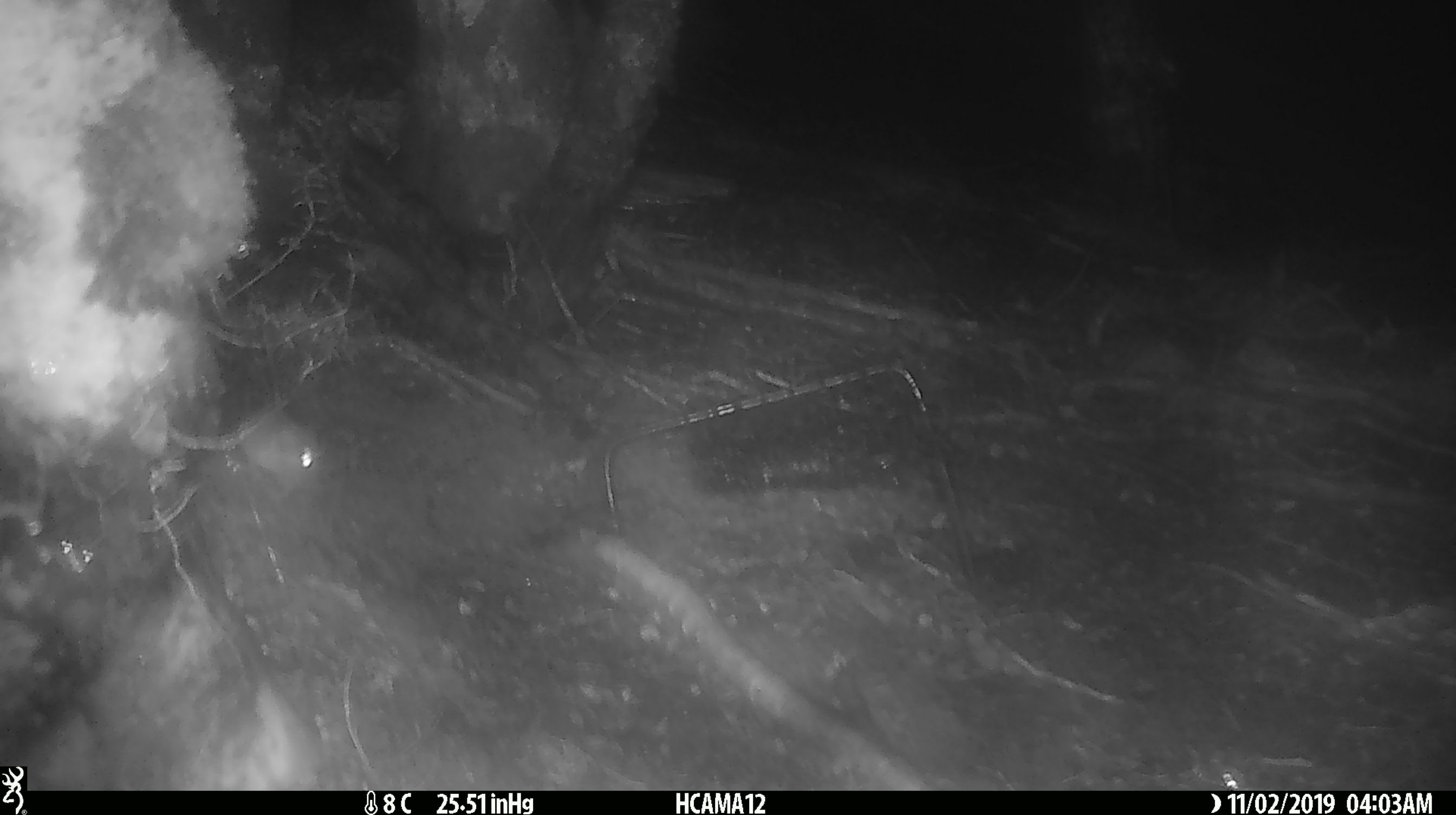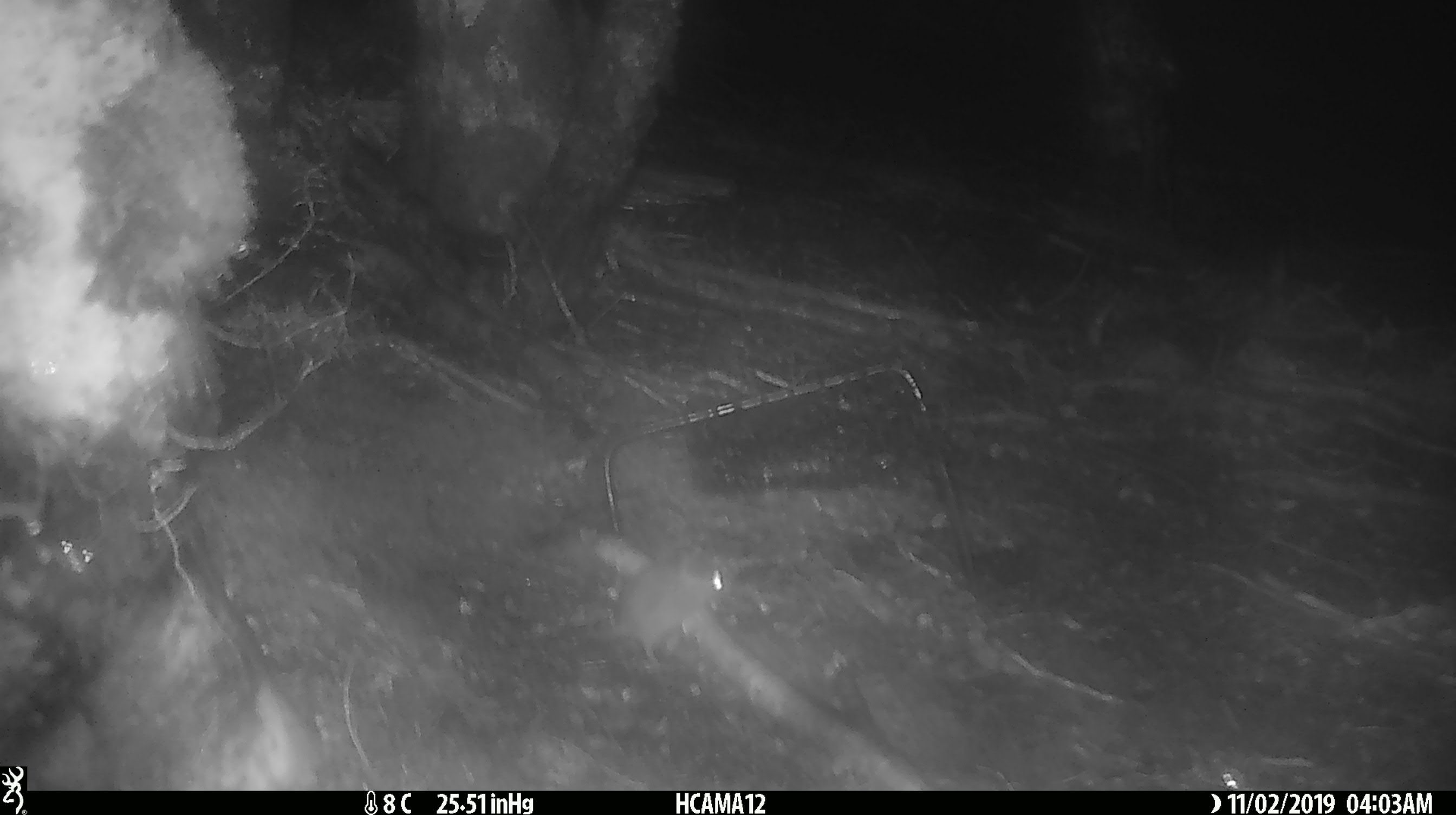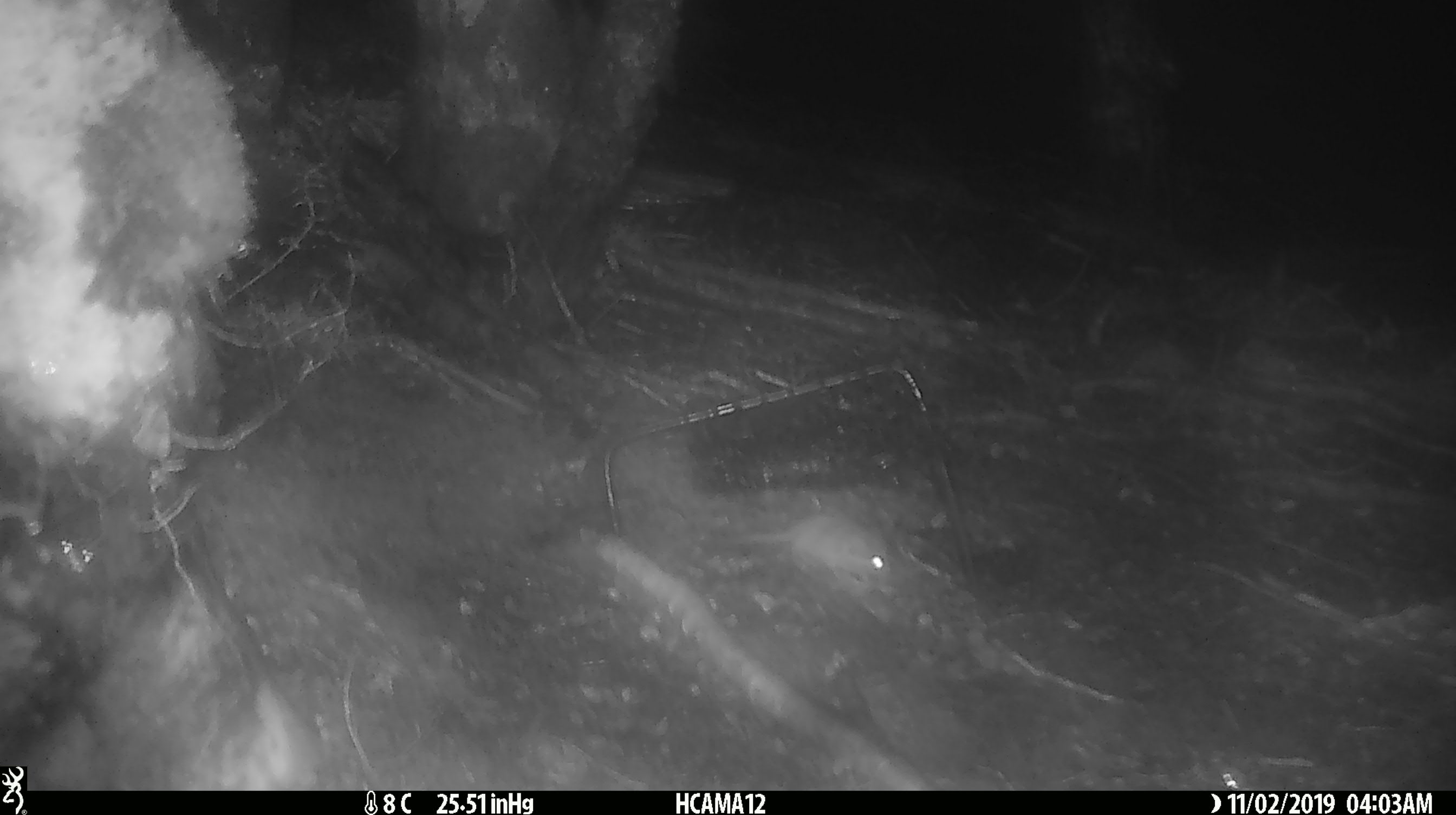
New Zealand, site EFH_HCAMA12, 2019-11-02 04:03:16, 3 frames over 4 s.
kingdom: Animalia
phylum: Chordata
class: Mammalia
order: Rodentia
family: Muridae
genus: Mus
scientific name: Mus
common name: mouse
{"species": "mouse (Mus)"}